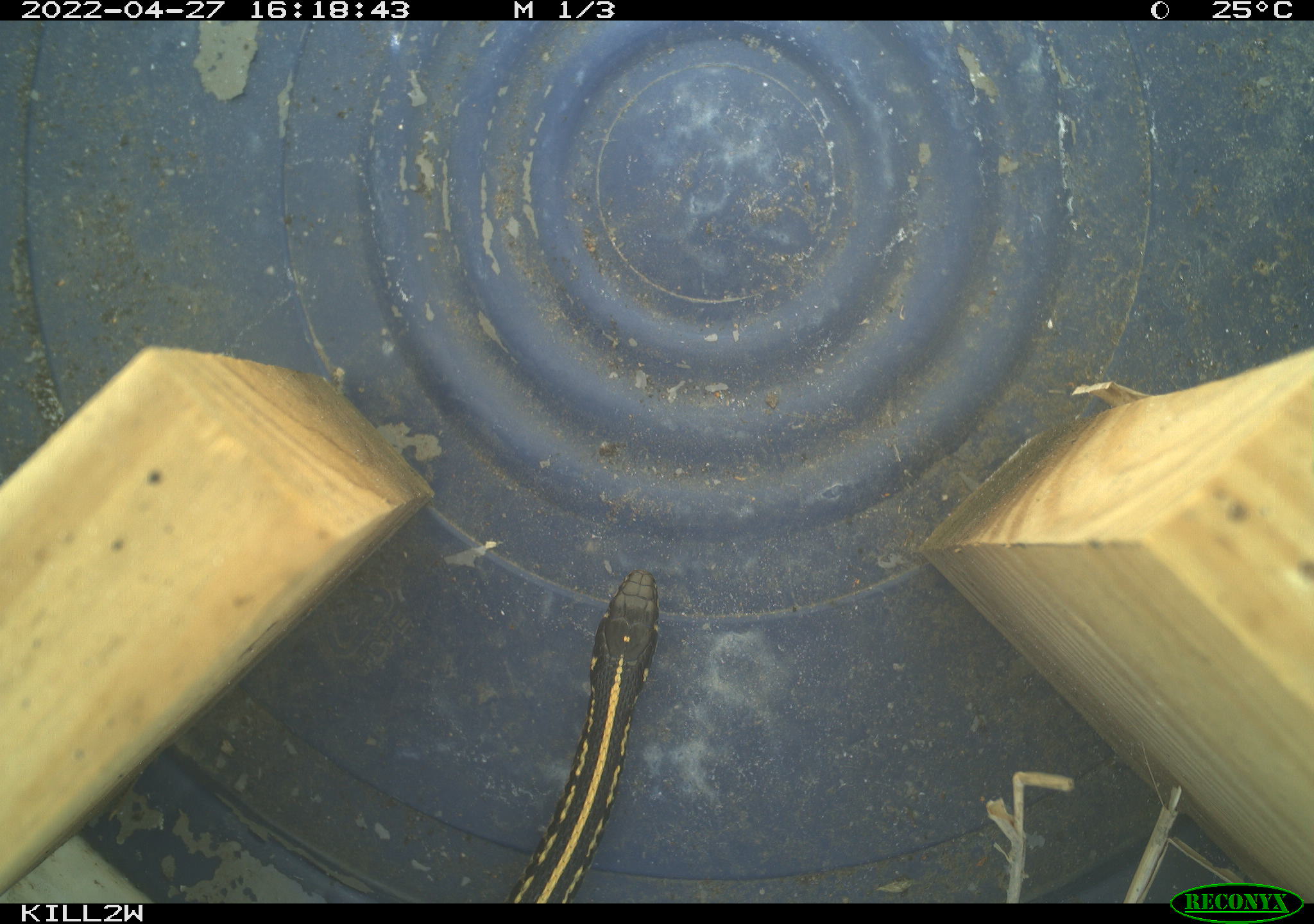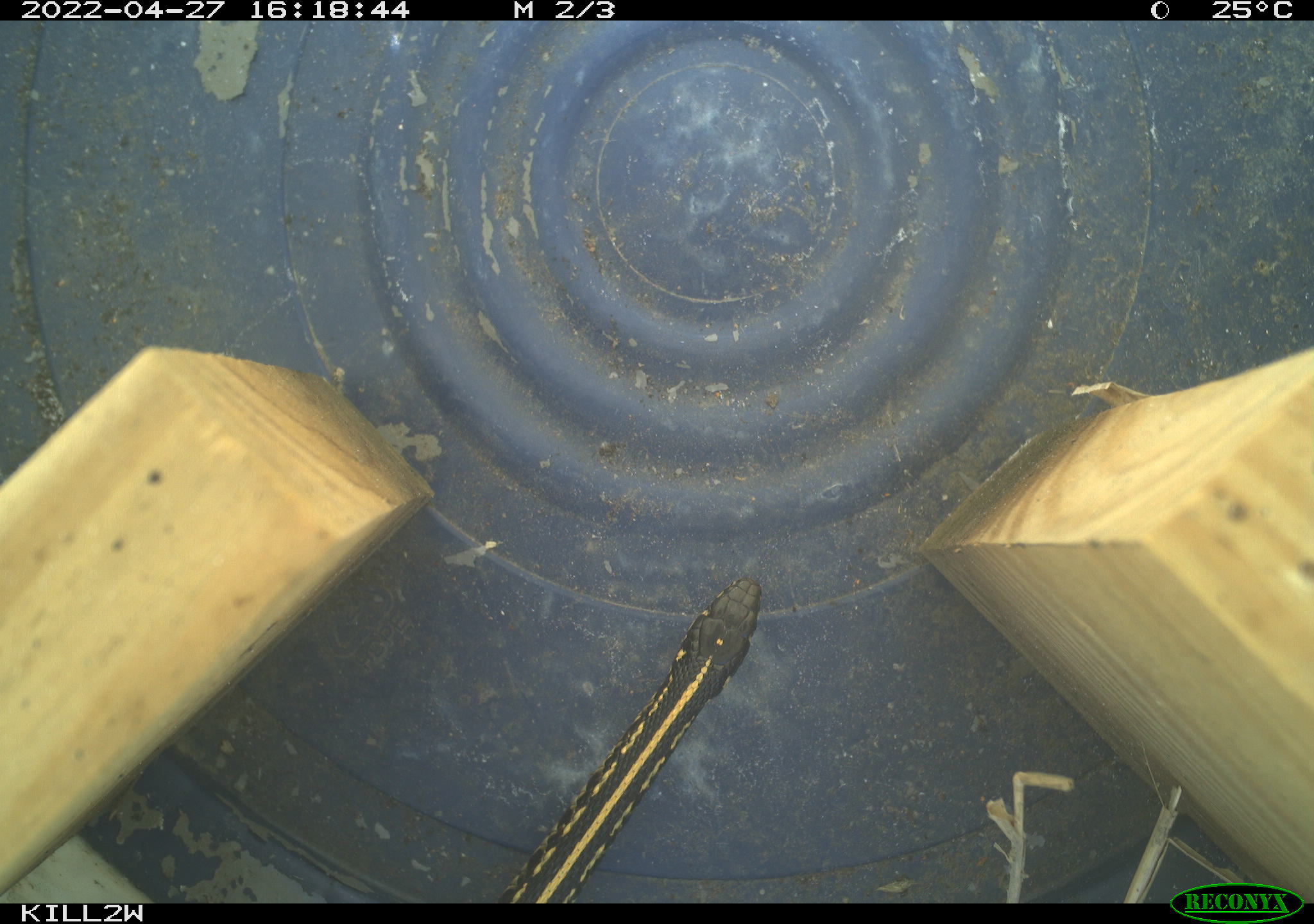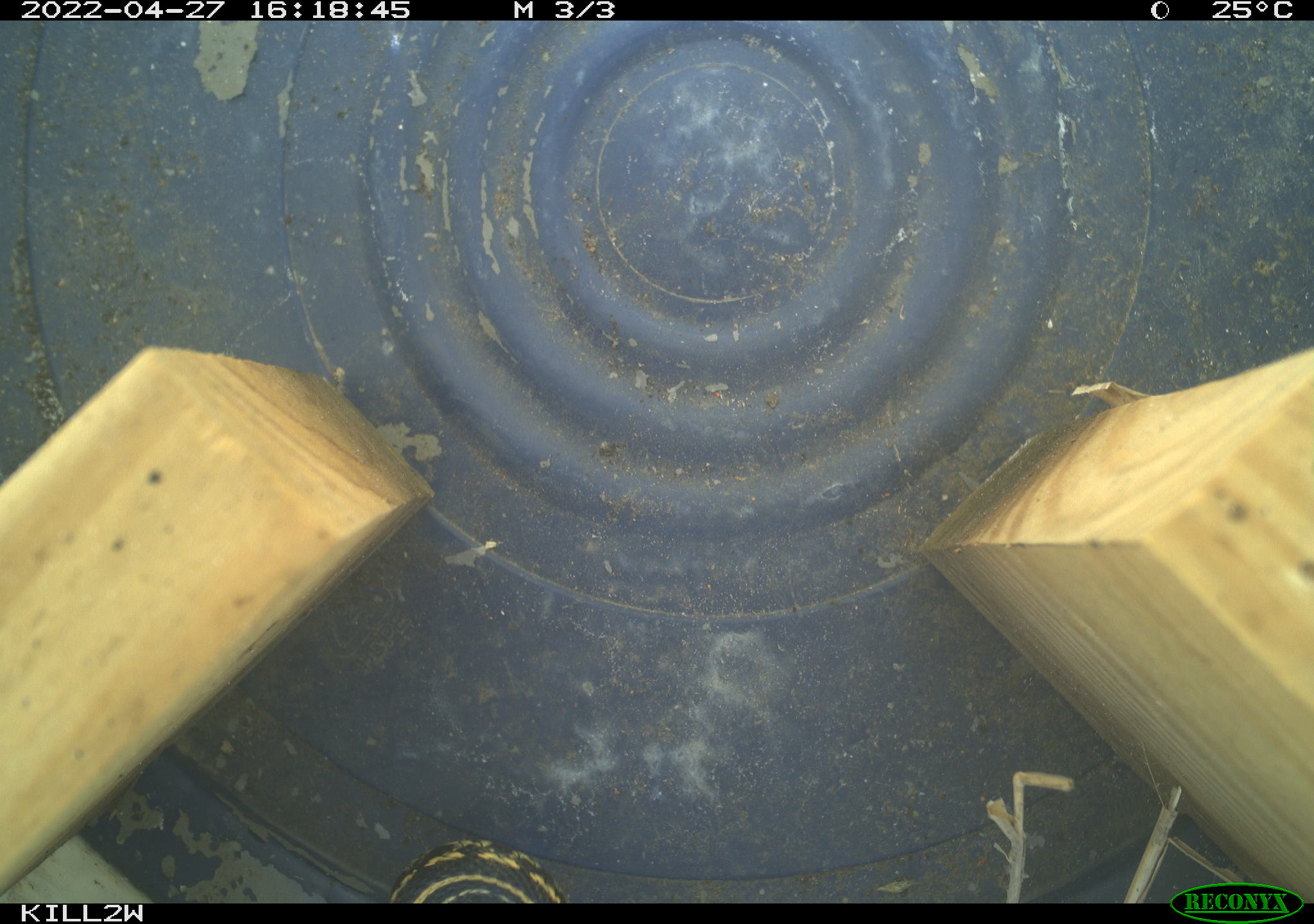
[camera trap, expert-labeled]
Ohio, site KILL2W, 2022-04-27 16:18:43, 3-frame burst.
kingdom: Animalia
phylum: Chordata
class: Reptilia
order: Squamata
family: Colubridae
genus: Thamnophis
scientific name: Thamnophis radix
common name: plains gartersnake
Plains gartersnake (Thamnophis radix).